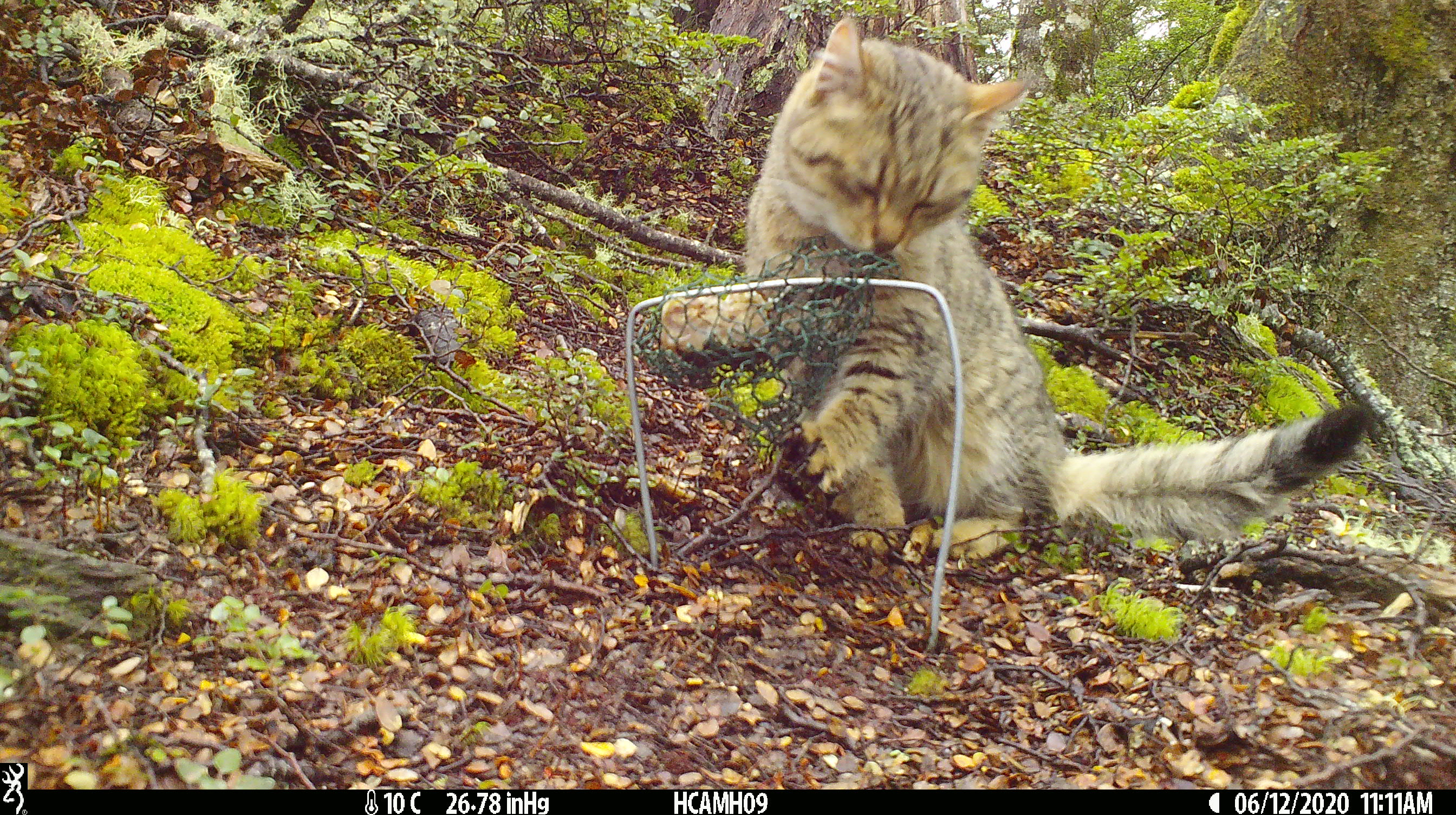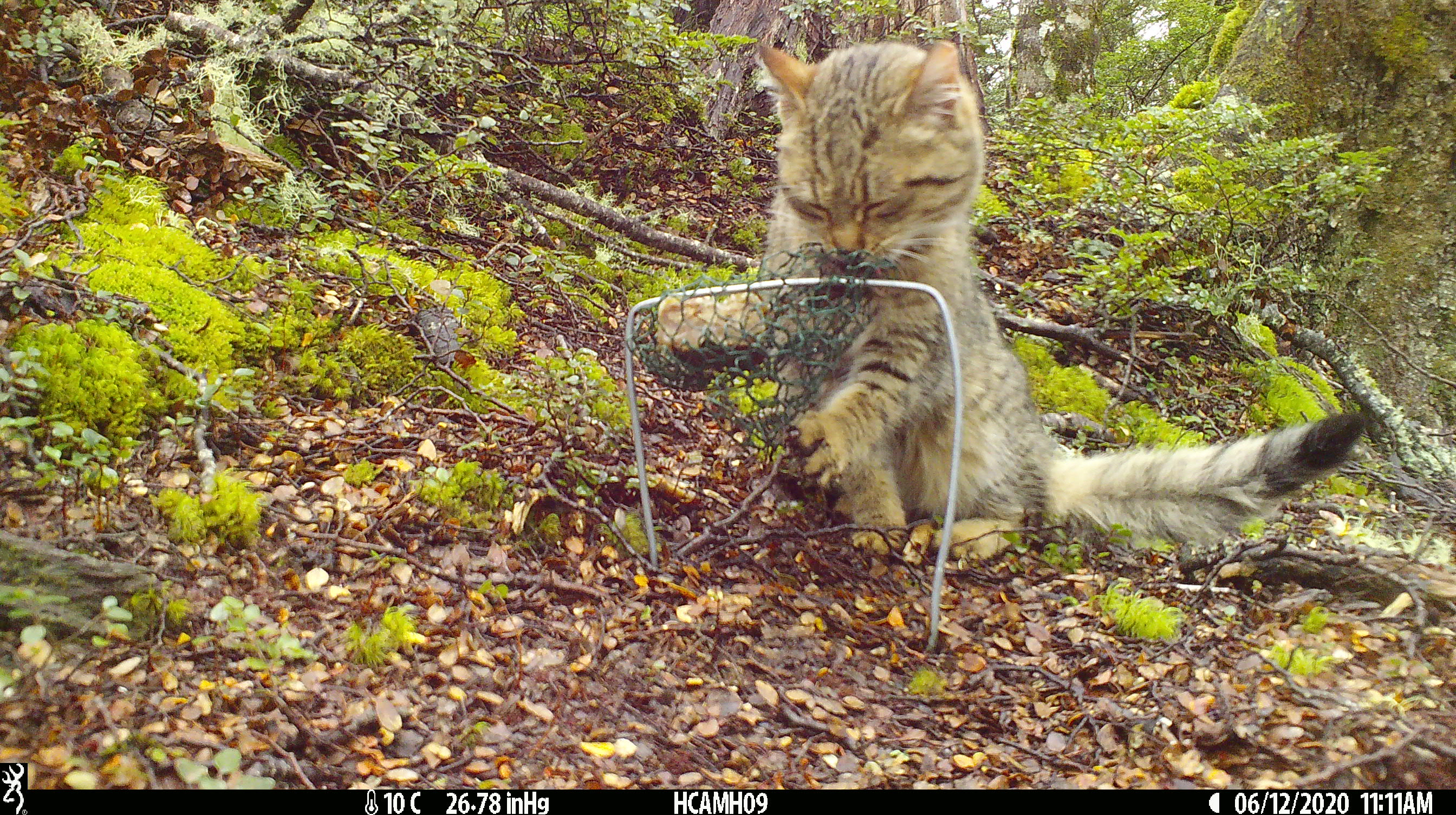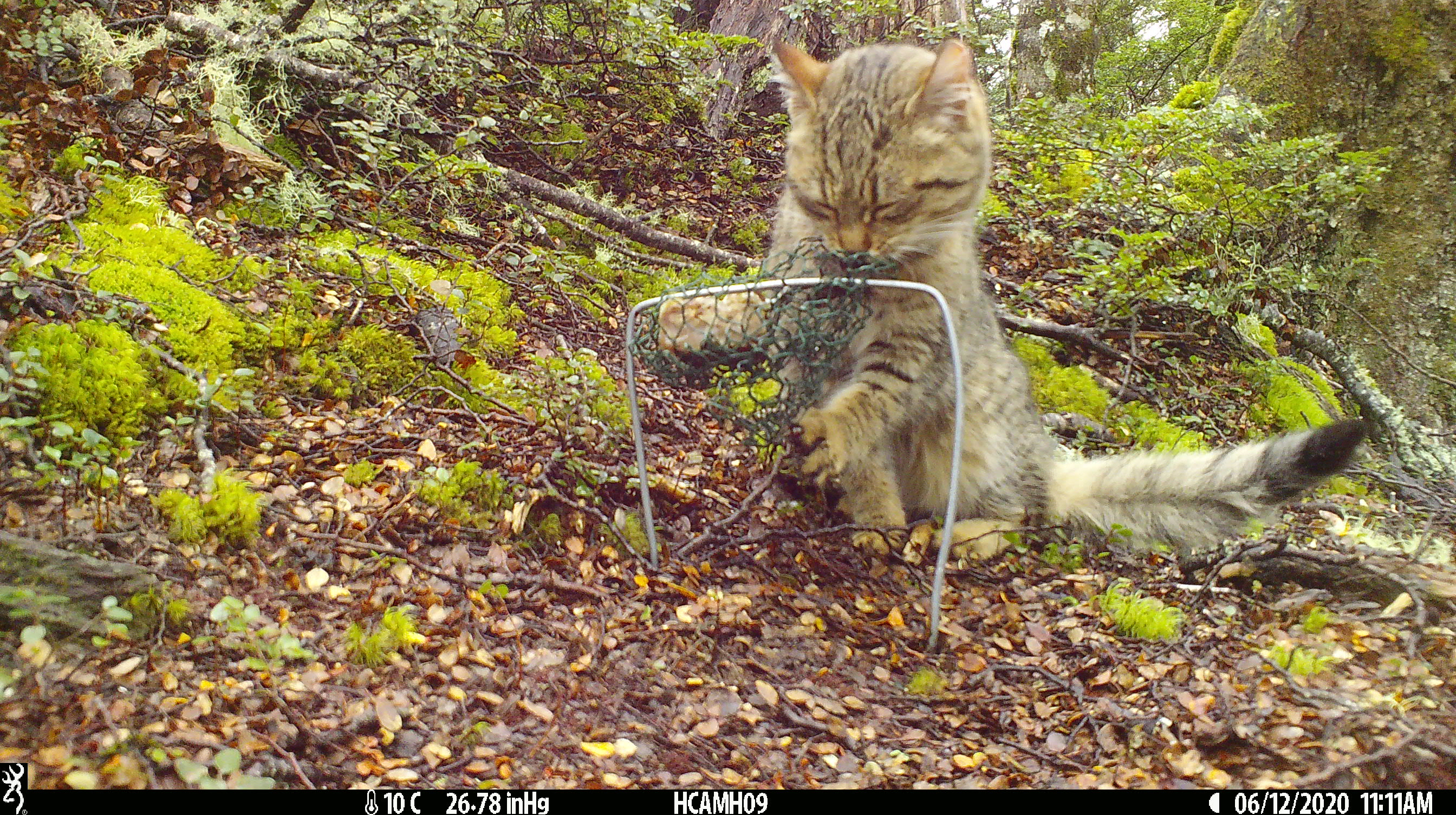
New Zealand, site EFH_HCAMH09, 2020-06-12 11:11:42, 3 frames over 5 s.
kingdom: Animalia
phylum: Chordata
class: Mammalia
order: Carnivora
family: Felidae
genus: Felis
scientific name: Felis catus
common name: domestic cat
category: cat